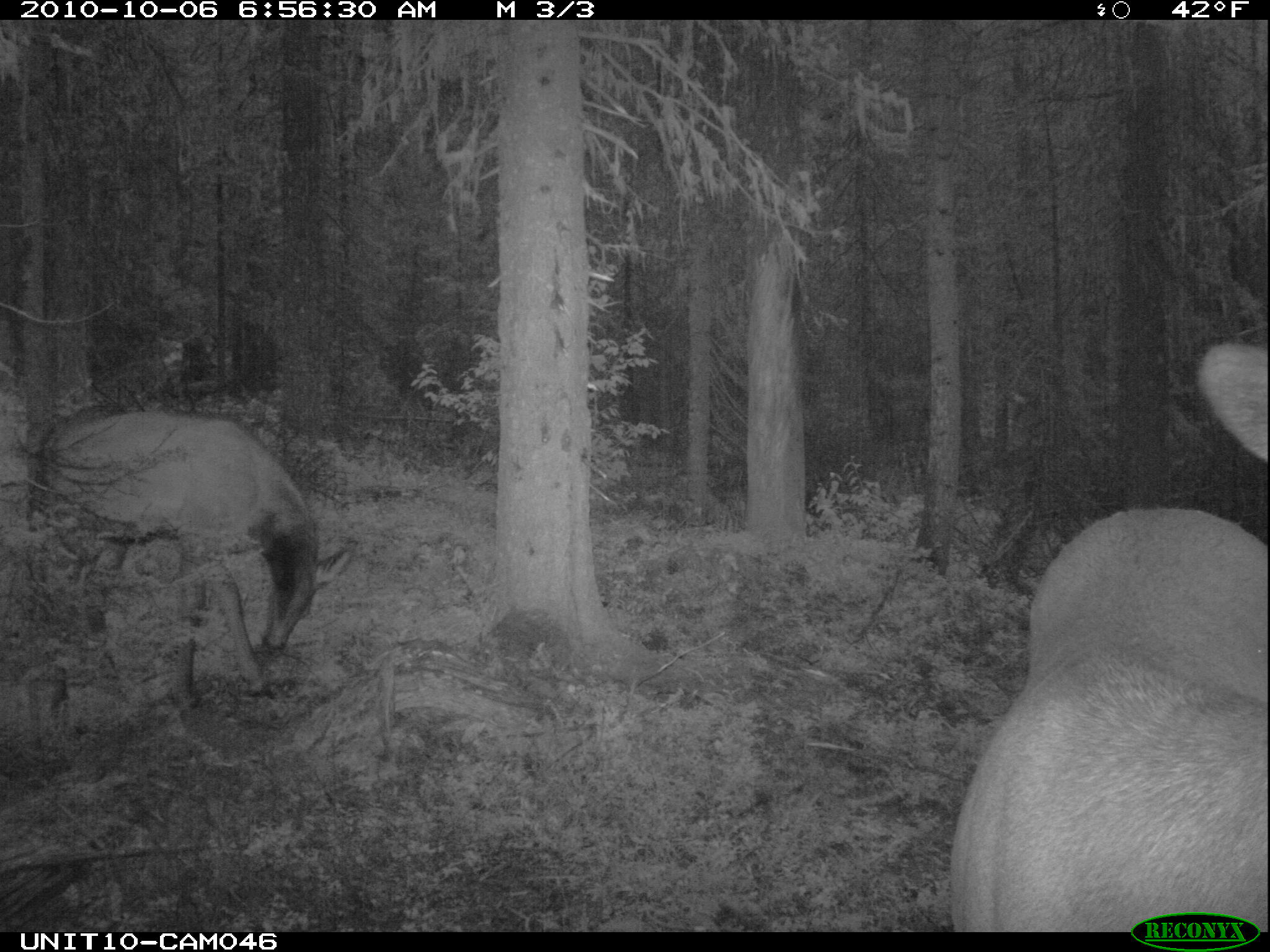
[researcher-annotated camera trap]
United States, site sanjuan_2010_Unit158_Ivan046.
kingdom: Animalia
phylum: Chordata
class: Mammalia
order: Artiodactyla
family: Cervidae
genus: Cervus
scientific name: Cervus elaphus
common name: red deer